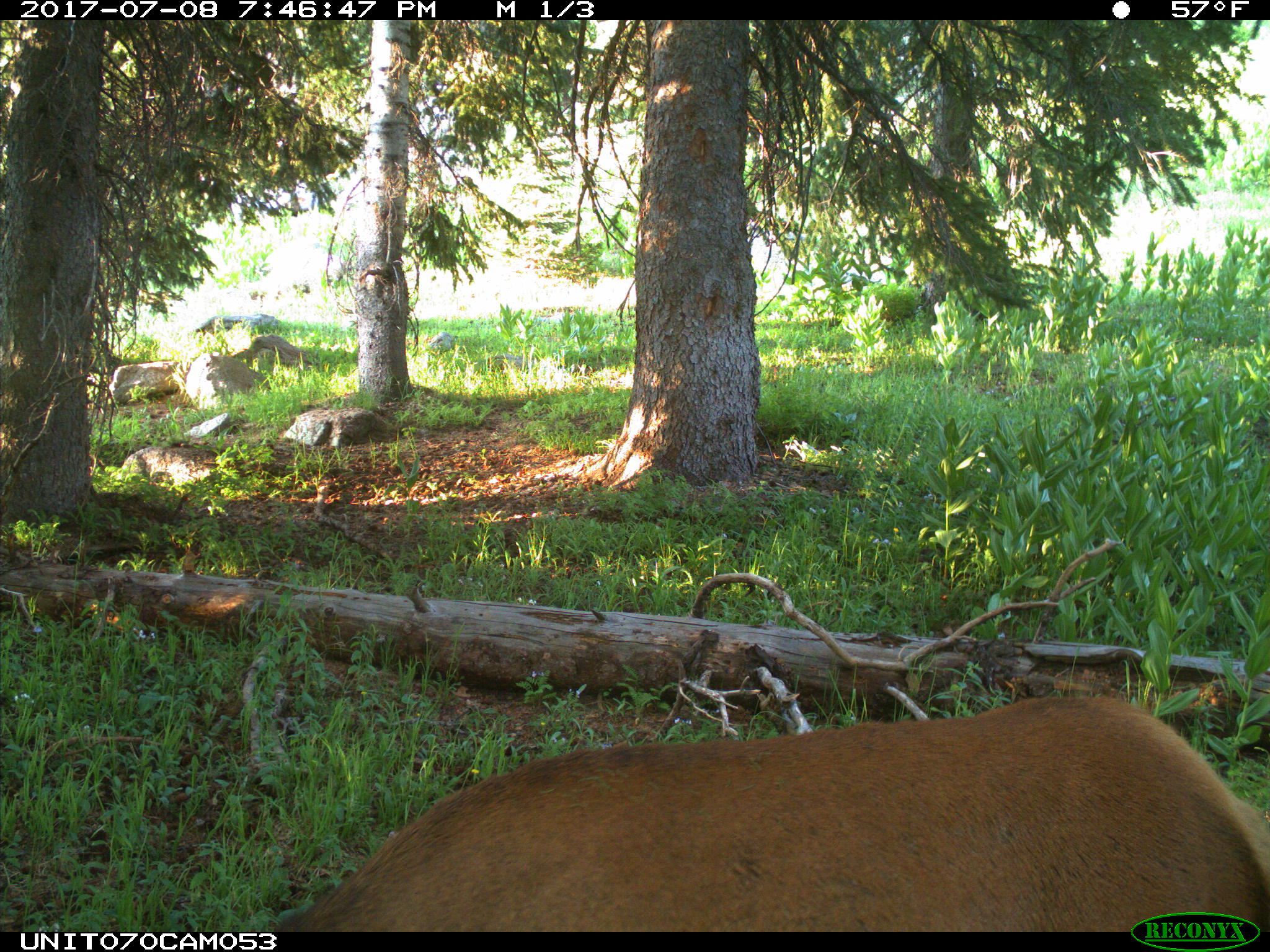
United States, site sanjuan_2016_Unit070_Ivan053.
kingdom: Animalia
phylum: Chordata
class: Mammalia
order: Artiodactyla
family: Cervidae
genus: Cervus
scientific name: Cervus elaphus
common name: red deer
Cervus elaphus (red deer).